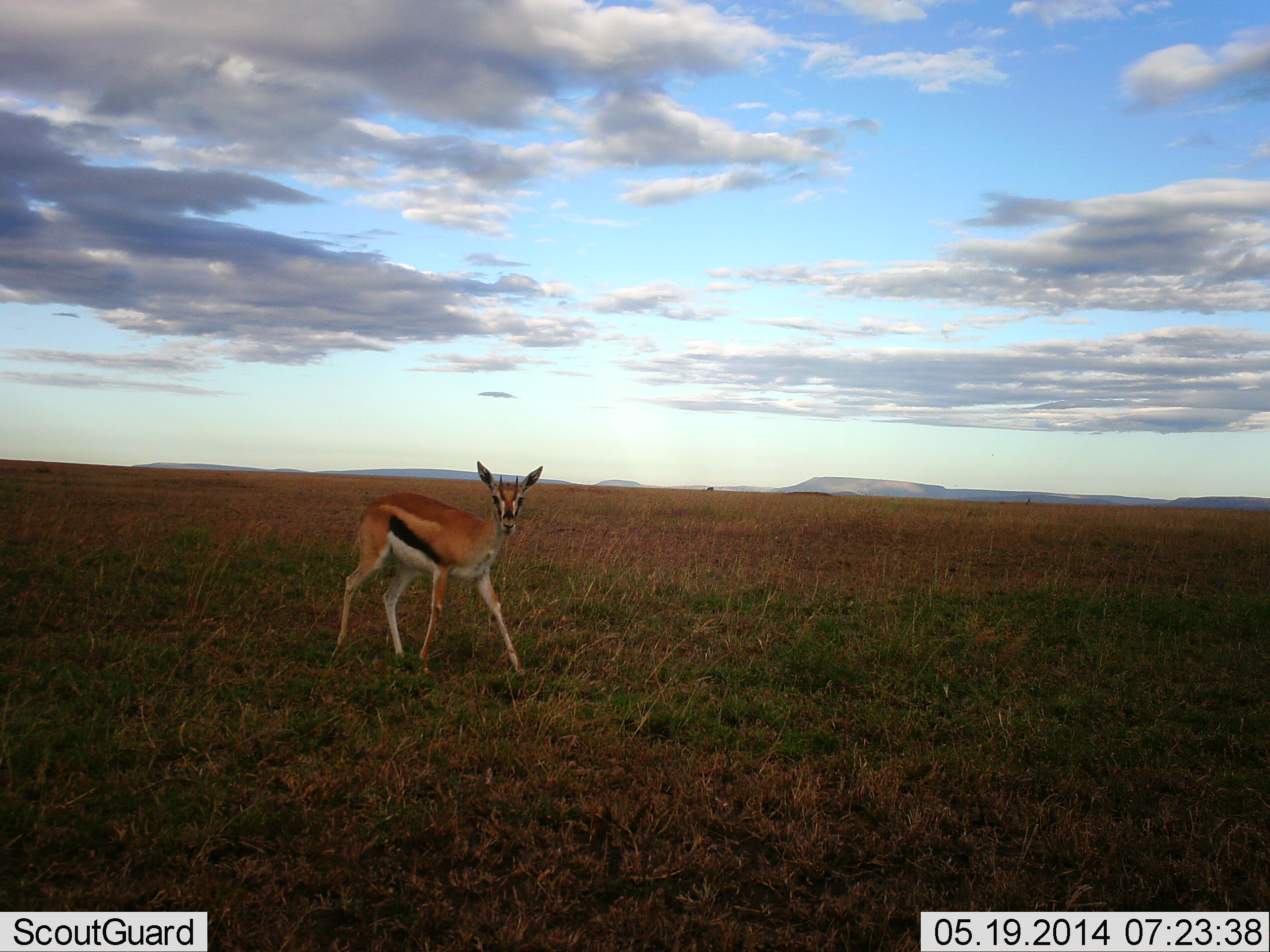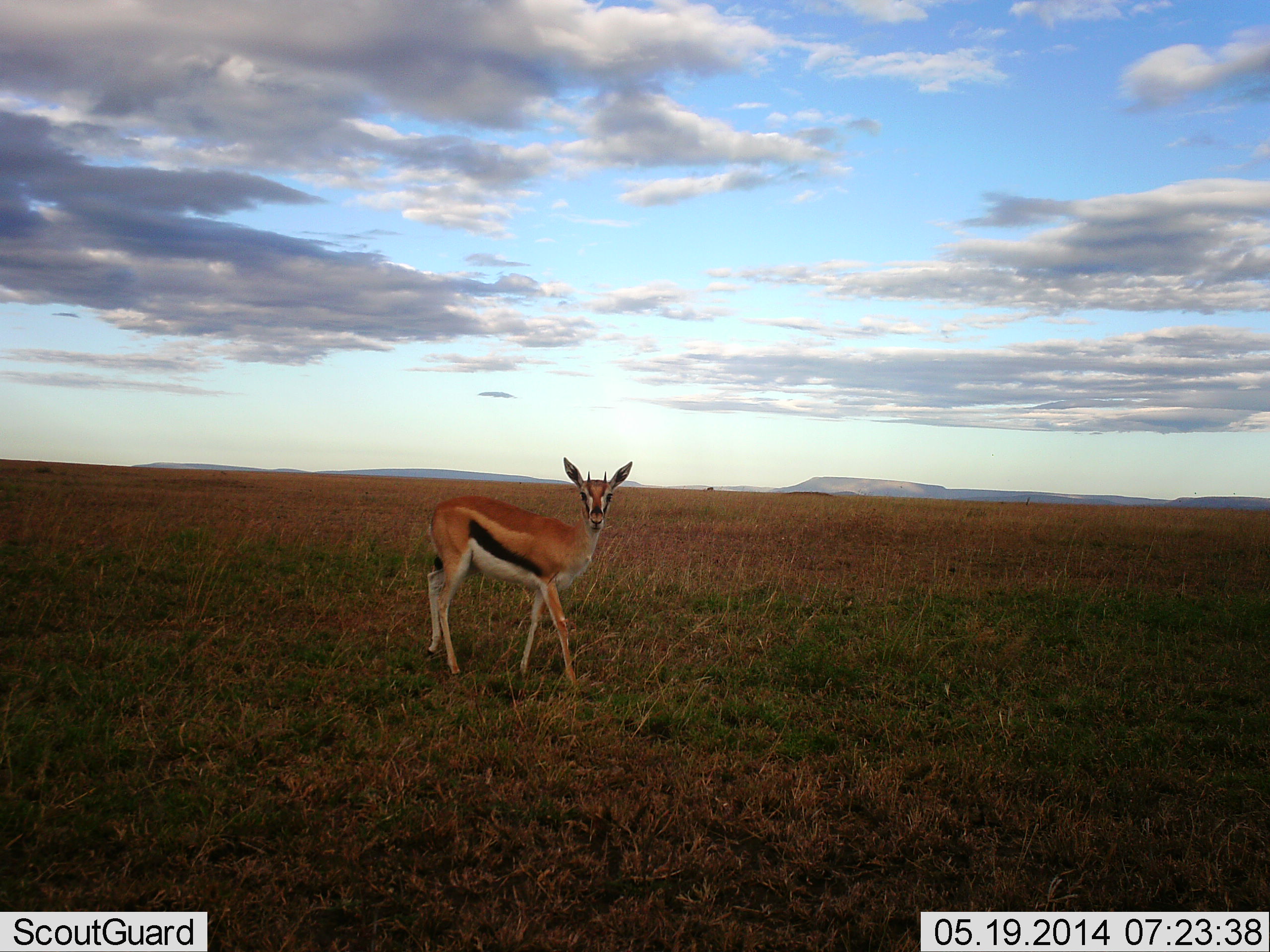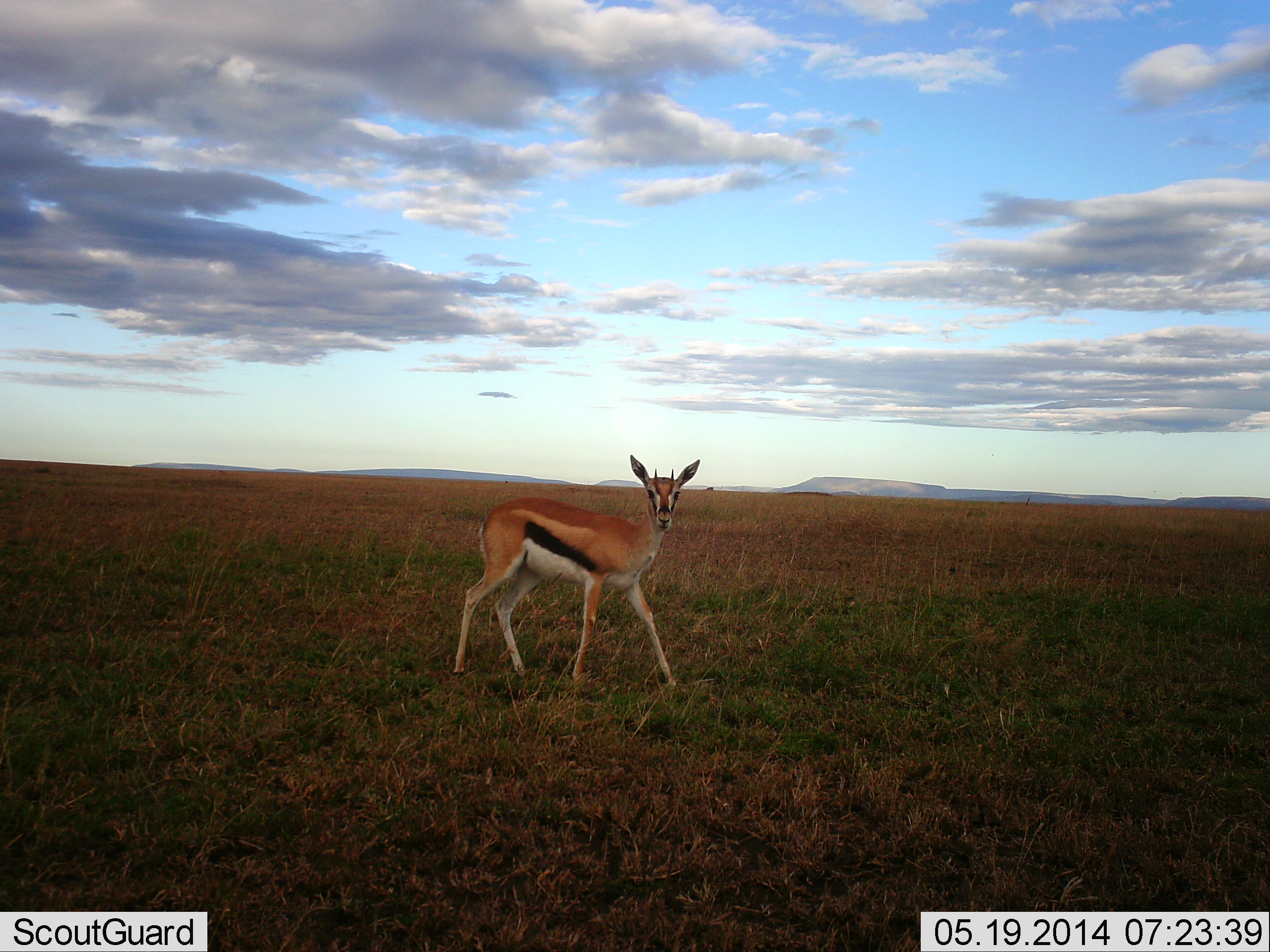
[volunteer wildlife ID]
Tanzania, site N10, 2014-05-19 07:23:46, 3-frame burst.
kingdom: Animalia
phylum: Chordata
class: Mammalia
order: Artiodactyla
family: Bovidae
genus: Eudorcas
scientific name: Eudorcas thomsonii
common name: thomson's gazelle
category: gazellethomsons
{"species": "gazellethomsons (thomson's gazelle) (Eudorcas thomsonii)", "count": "1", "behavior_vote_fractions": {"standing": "30%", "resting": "0%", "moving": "70%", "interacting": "0%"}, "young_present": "0%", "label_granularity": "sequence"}